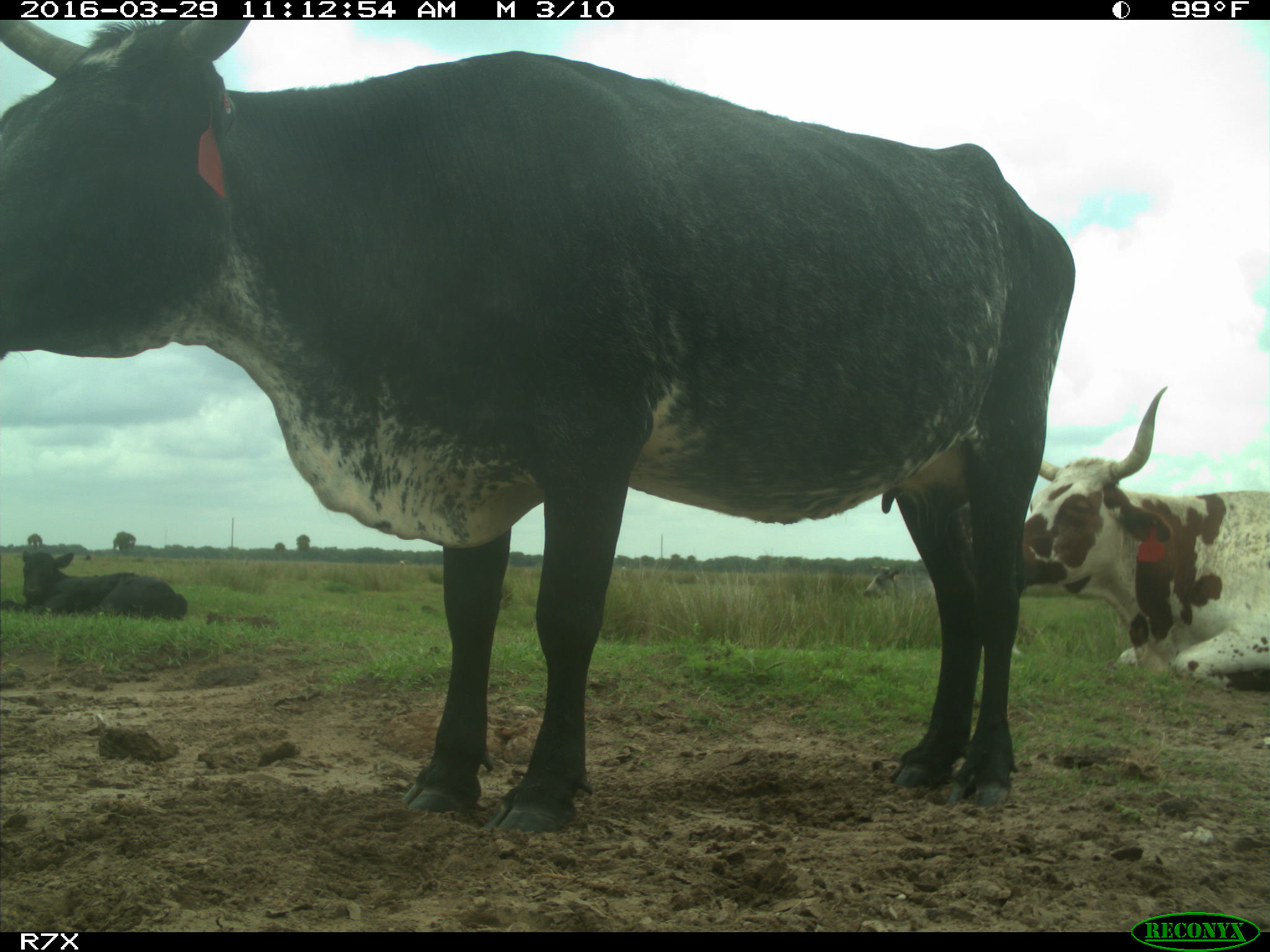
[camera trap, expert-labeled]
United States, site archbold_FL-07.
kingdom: Animalia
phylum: Chordata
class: Mammalia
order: Artiodactyla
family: Bovidae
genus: Bos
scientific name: Bos taurus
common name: domestic cow